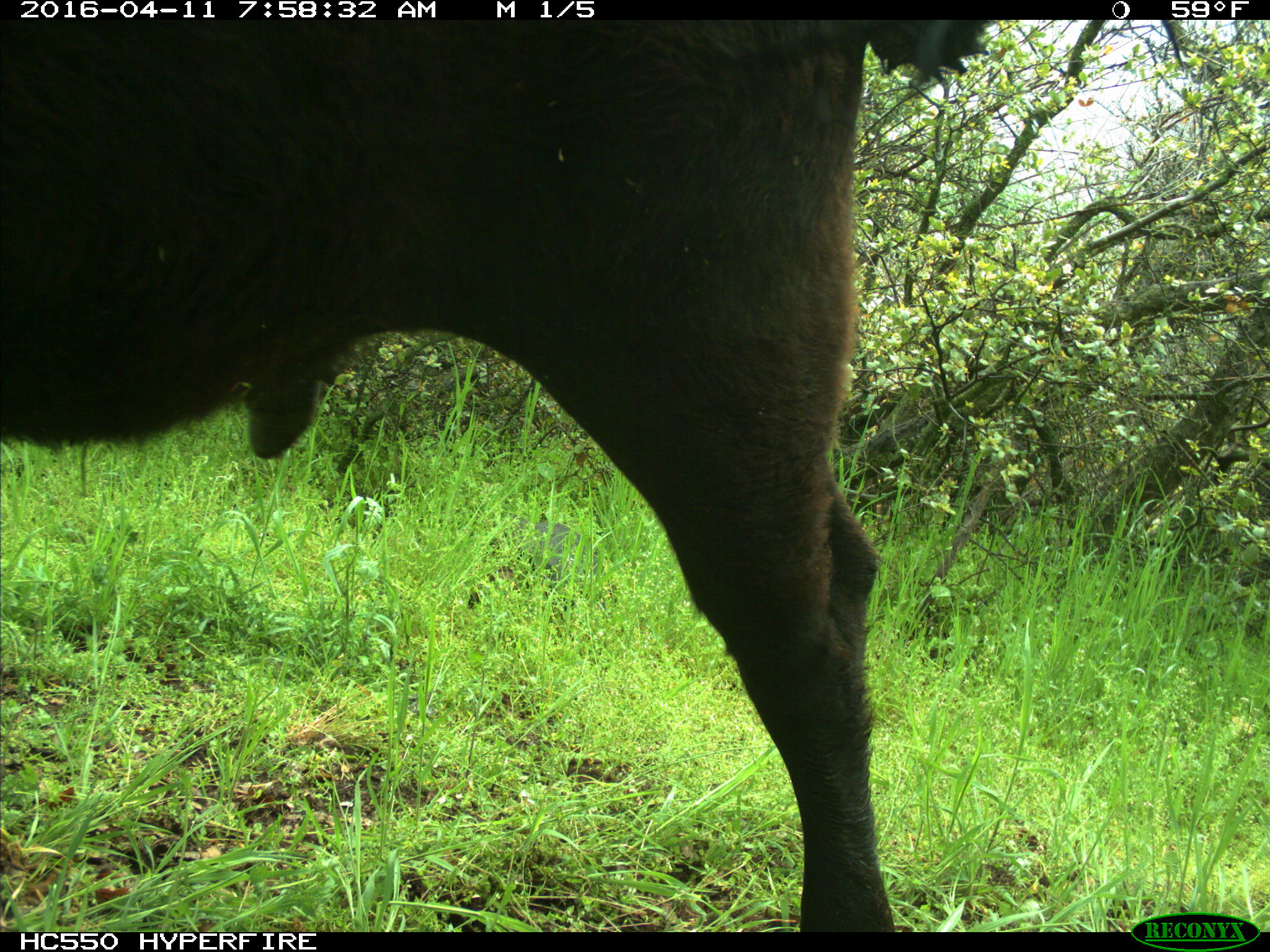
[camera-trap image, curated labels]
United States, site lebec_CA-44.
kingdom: Animalia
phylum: Chordata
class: Mammalia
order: Artiodactyla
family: Bovidae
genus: Bos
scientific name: Bos taurus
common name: domestic cow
Bos taurus (domestic cow).